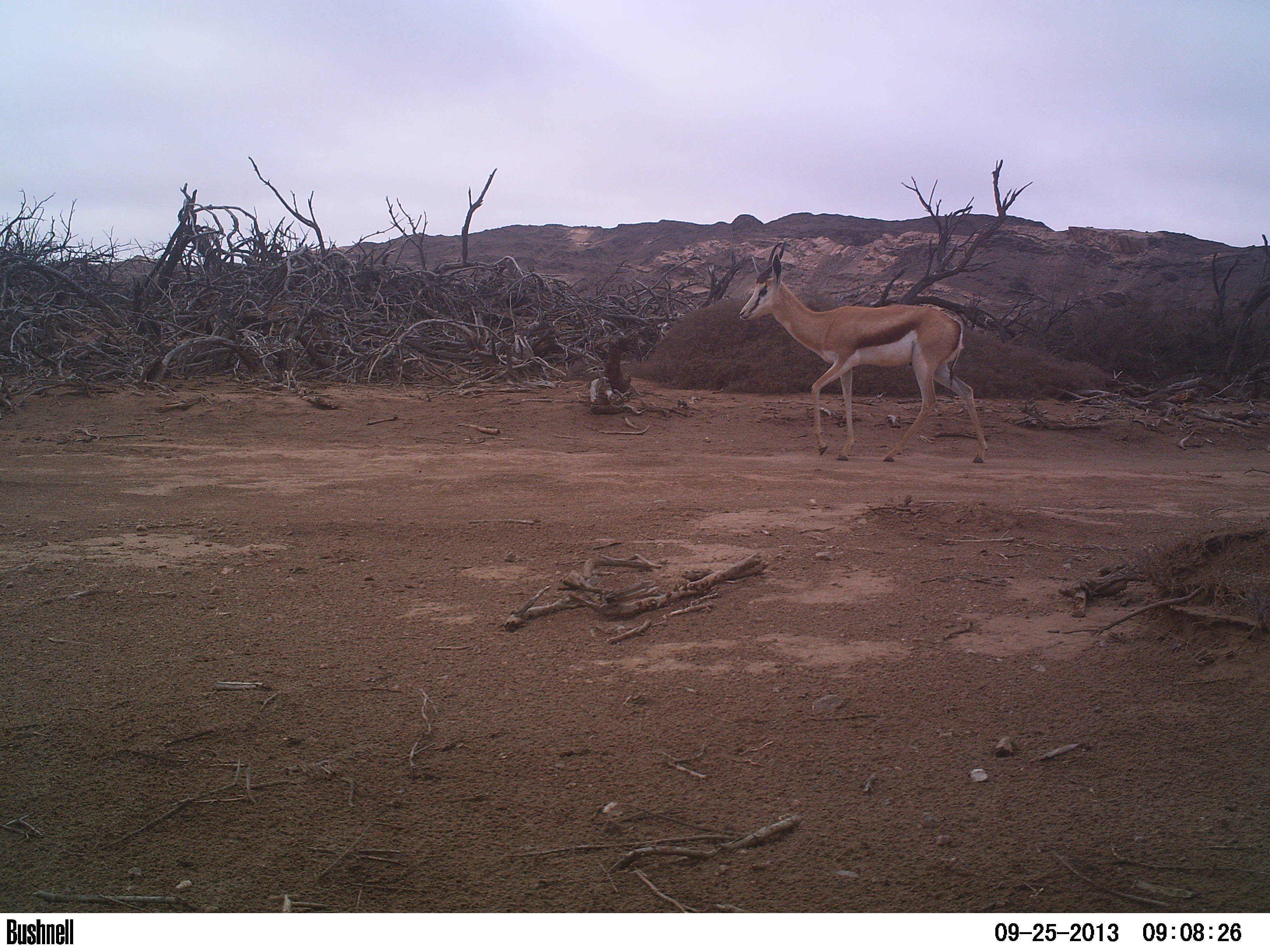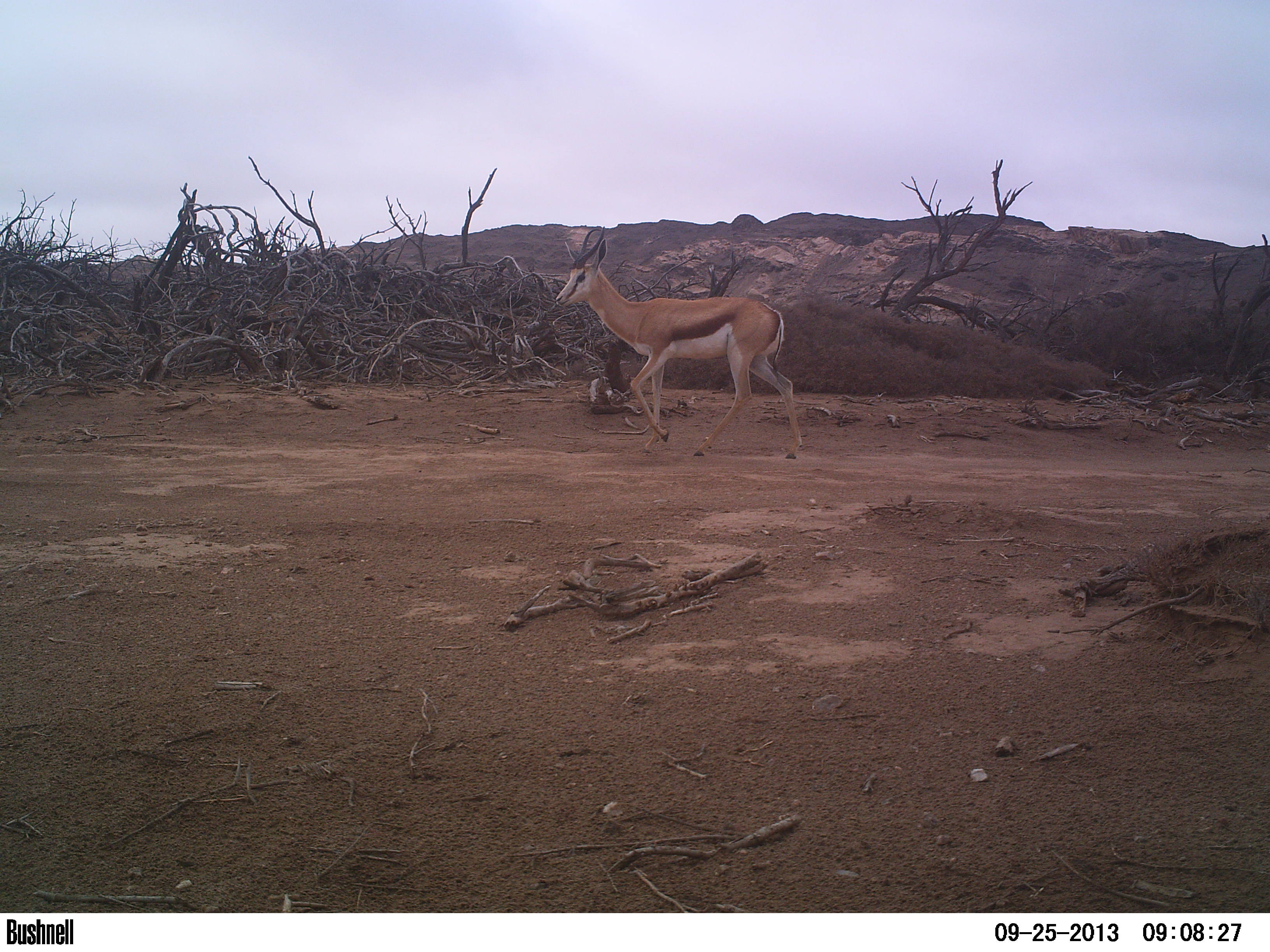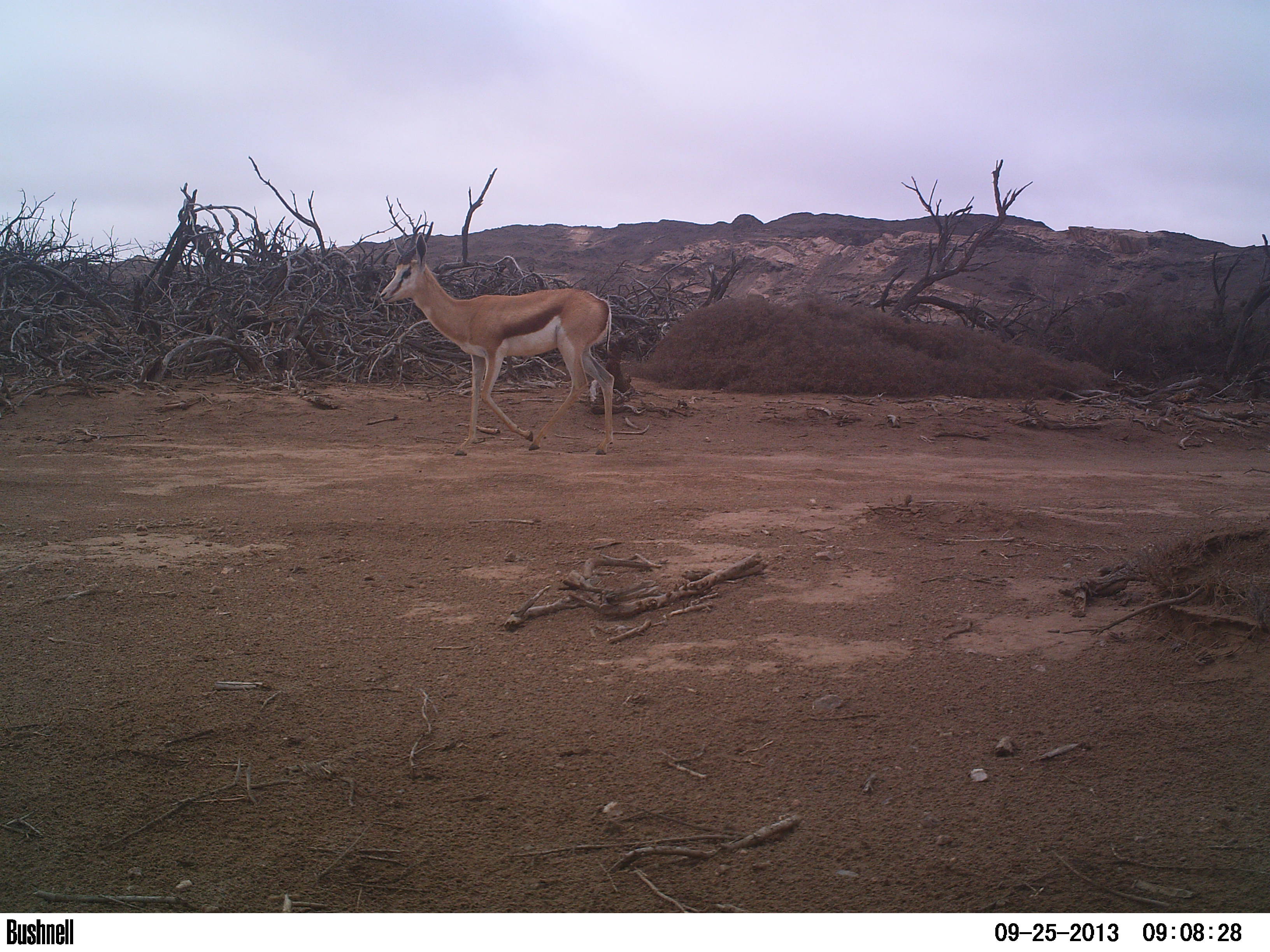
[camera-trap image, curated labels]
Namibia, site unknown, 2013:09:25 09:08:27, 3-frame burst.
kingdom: Animalia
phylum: Chordata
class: Mammalia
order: Artiodactyla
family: Bovidae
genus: Antidorcas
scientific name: Antidorcas marsupialis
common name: springbok